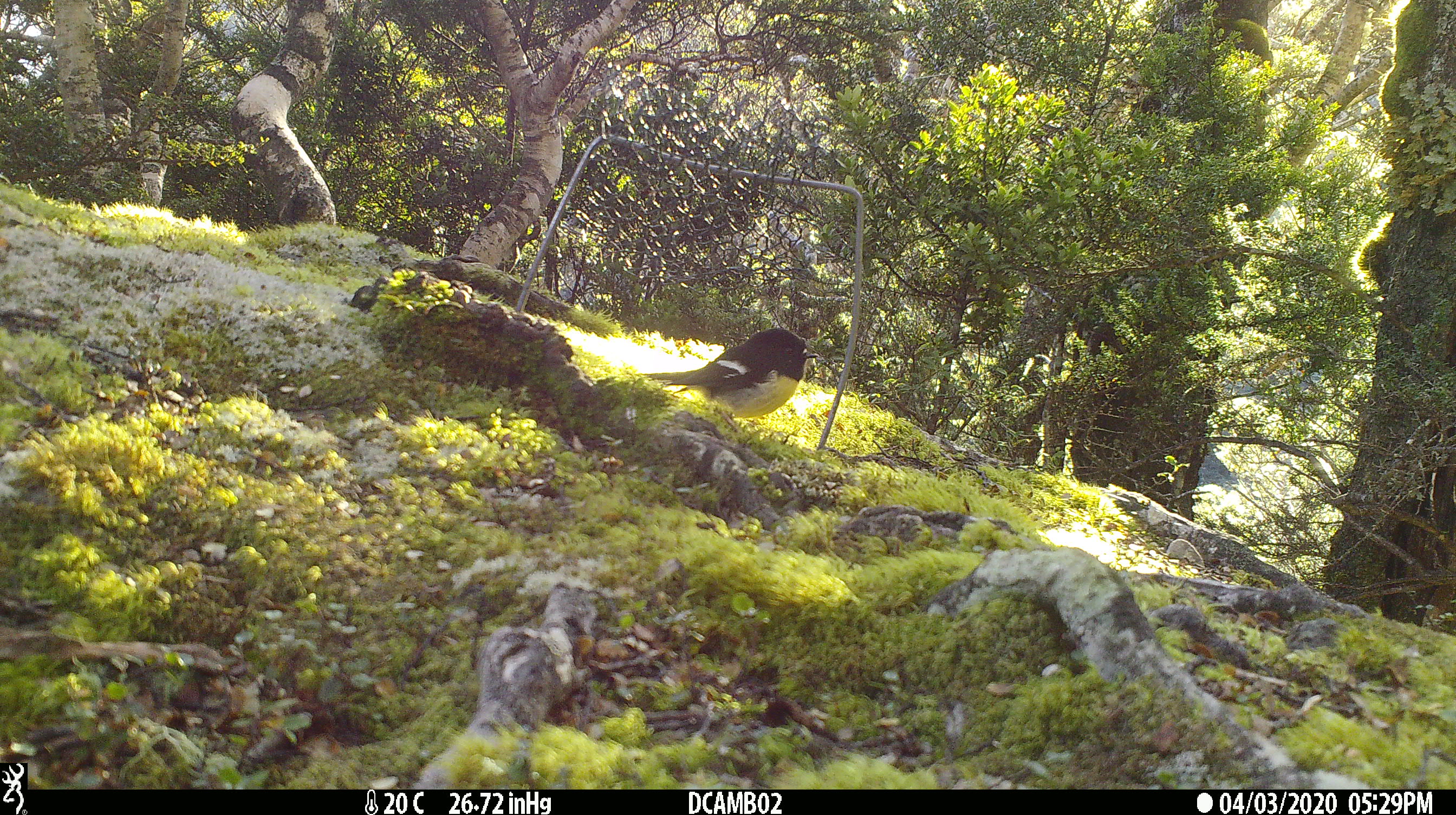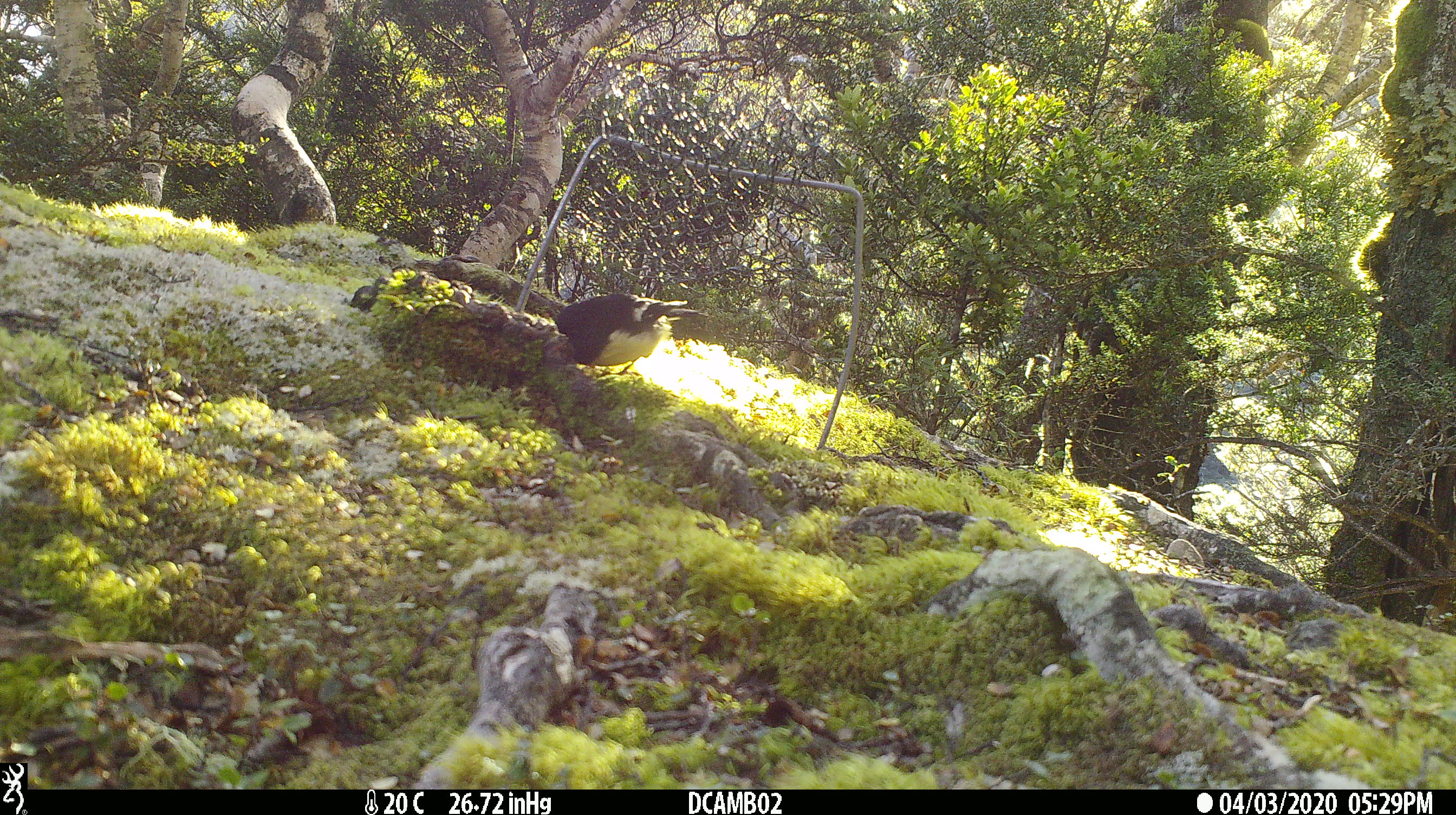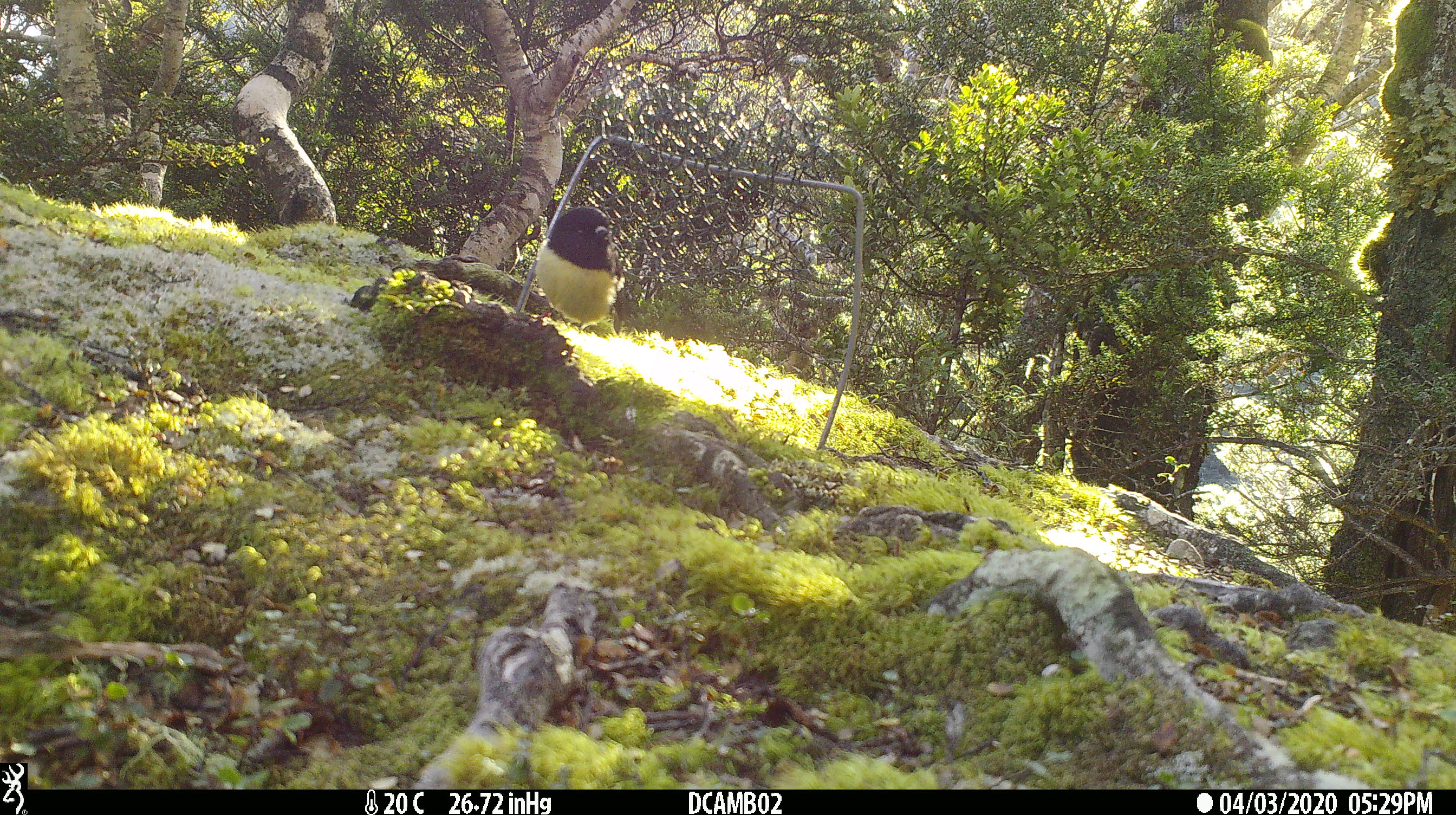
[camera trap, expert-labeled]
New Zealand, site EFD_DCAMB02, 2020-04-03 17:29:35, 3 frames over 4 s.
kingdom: Animalia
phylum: Chordata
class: Aves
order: Passeriformes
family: Petroicidae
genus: Petroica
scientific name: Petroica macrocephala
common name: tomtit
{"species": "tomtit (Petroica macrocephala)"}